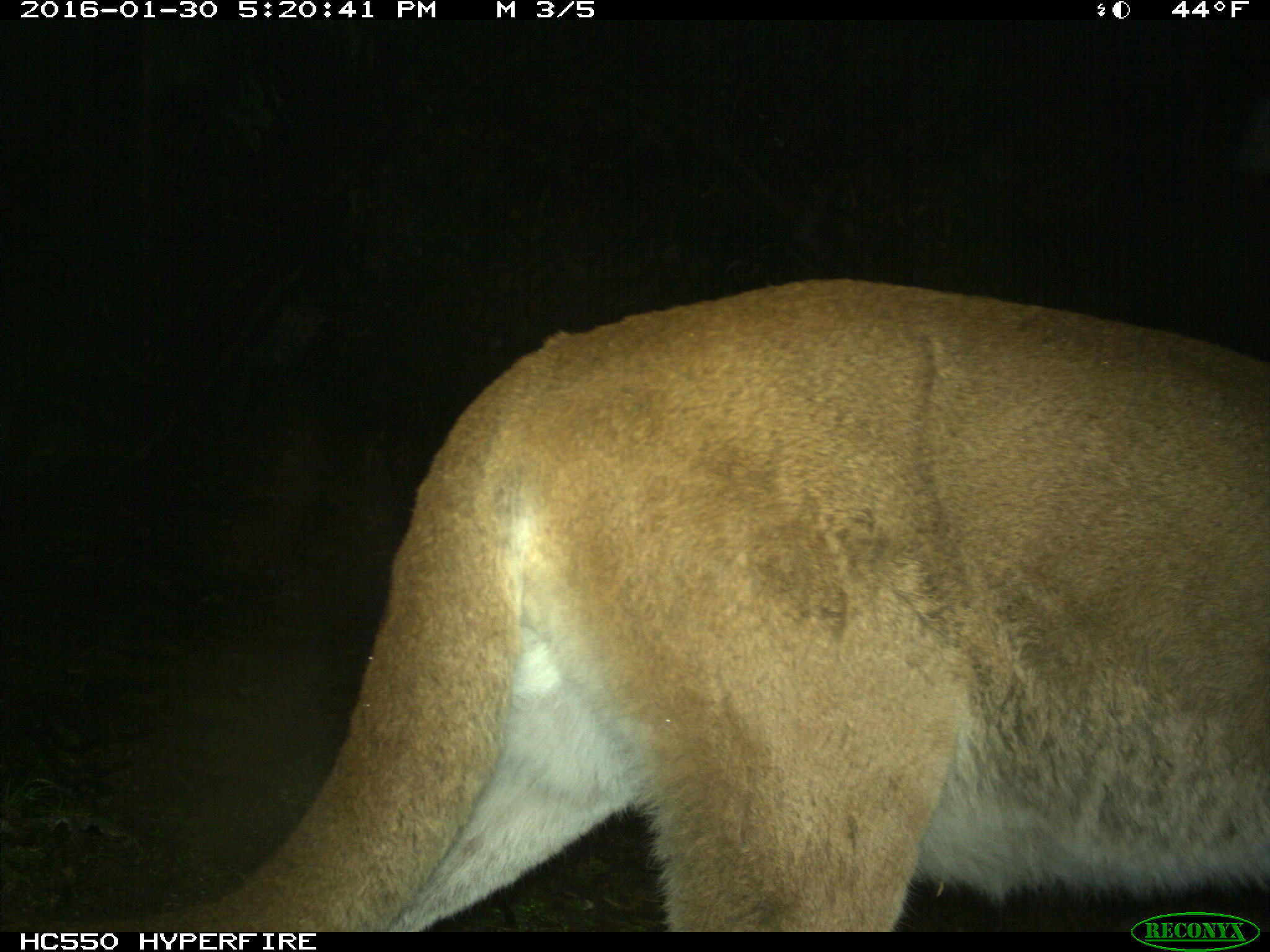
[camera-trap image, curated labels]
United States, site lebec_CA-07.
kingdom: Animalia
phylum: Chordata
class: Mammalia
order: Carnivora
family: Felidae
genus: Puma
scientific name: Puma concolor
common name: mountain lion